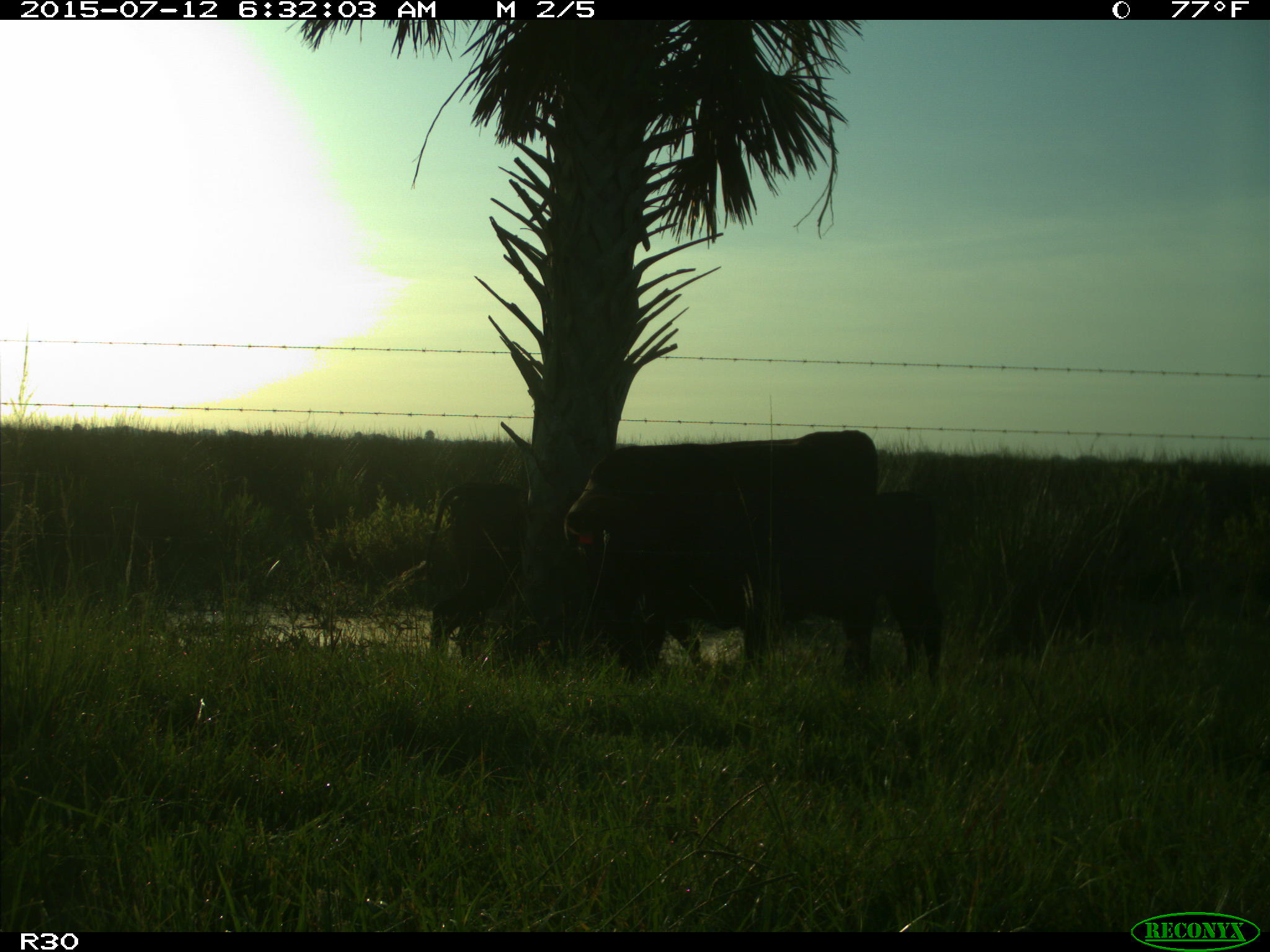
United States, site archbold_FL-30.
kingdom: Animalia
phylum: Chordata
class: Mammalia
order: Artiodactyla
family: Bovidae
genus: Bos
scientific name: Bos taurus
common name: domestic cow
Bos taurus (domestic cow).